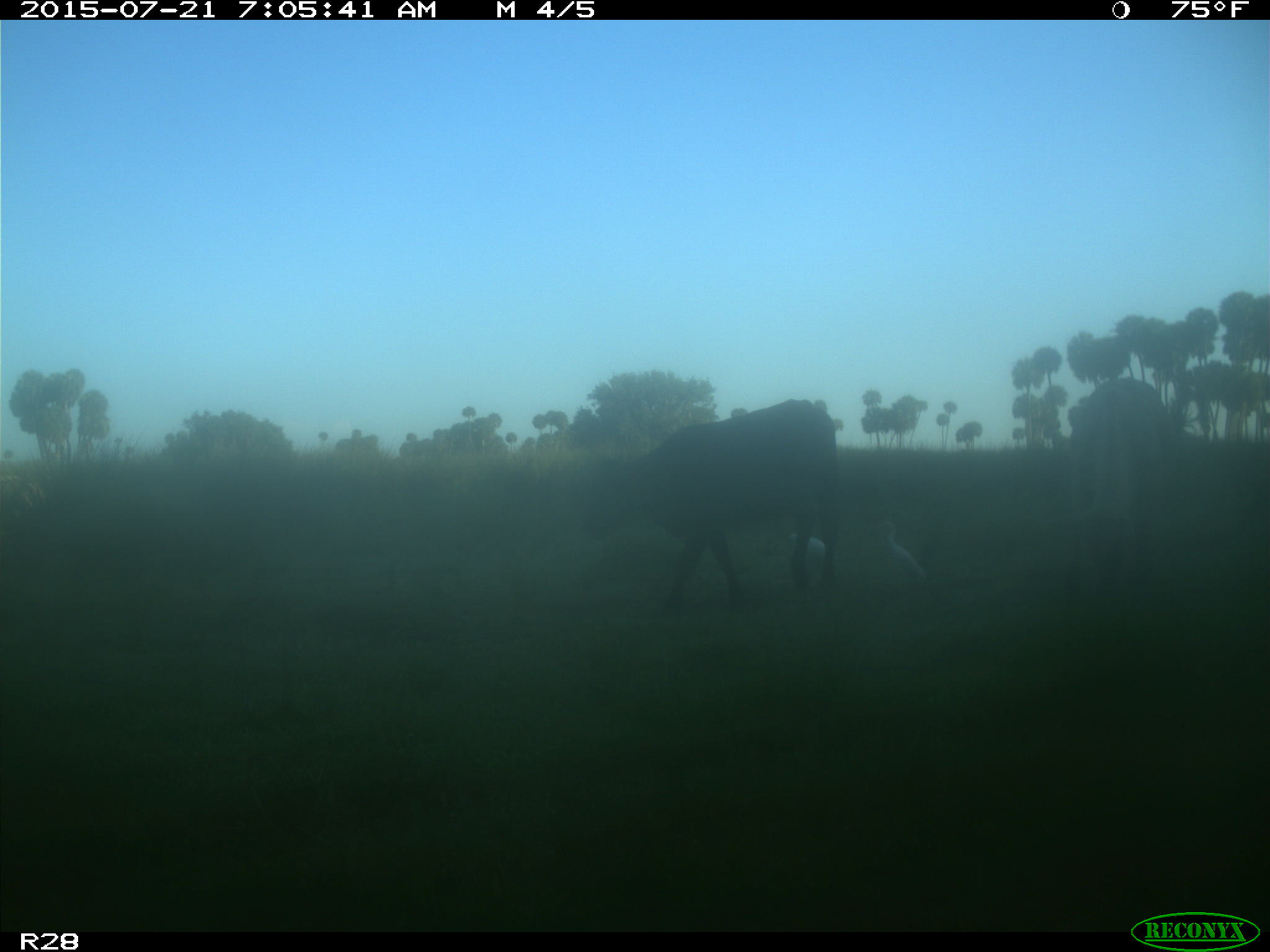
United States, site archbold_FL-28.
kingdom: Animalia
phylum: Chordata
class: Mammalia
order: Artiodactyla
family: Bovidae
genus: Bos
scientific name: Bos taurus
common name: domestic cow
Bos taurus (domestic cow).